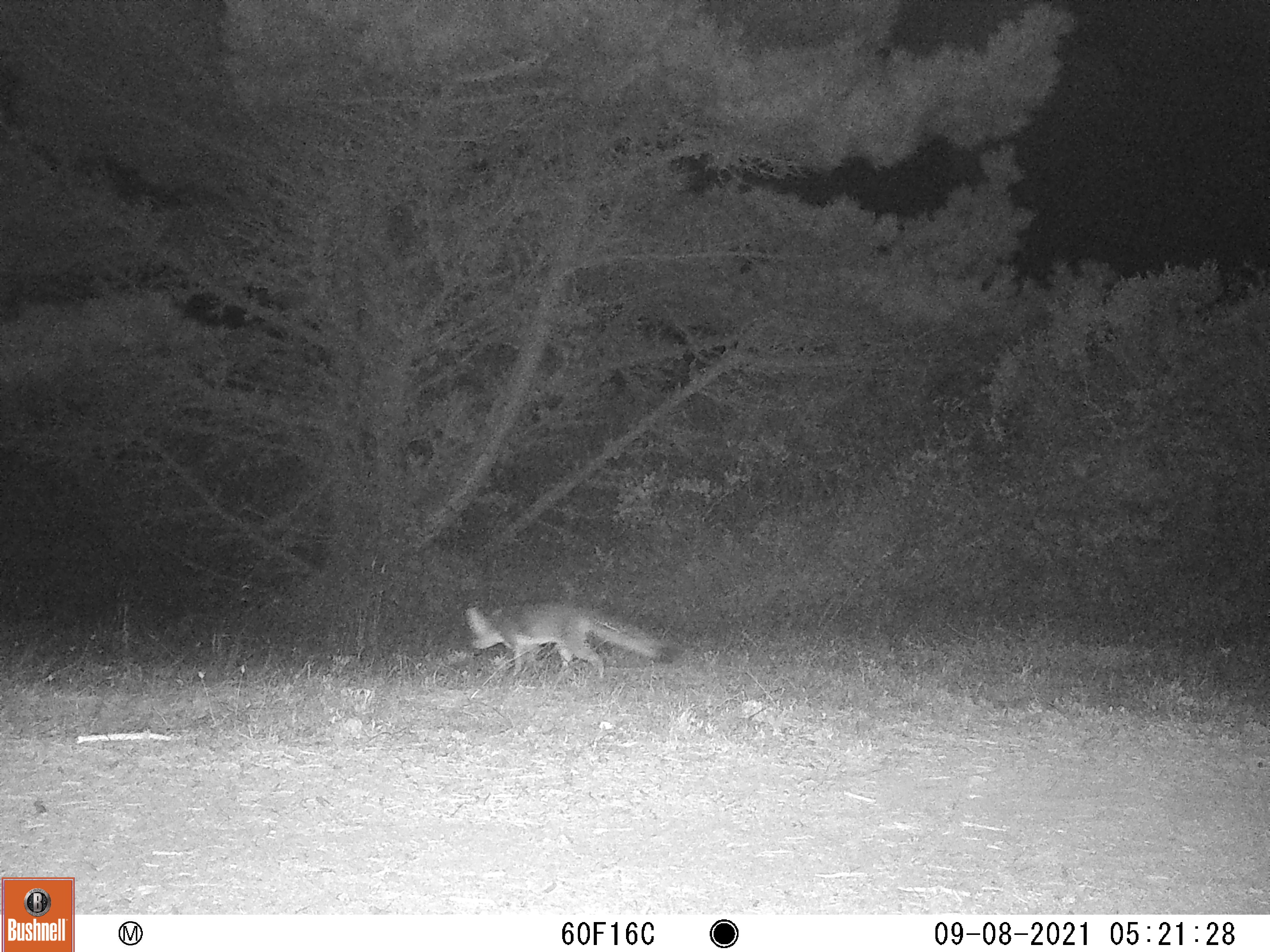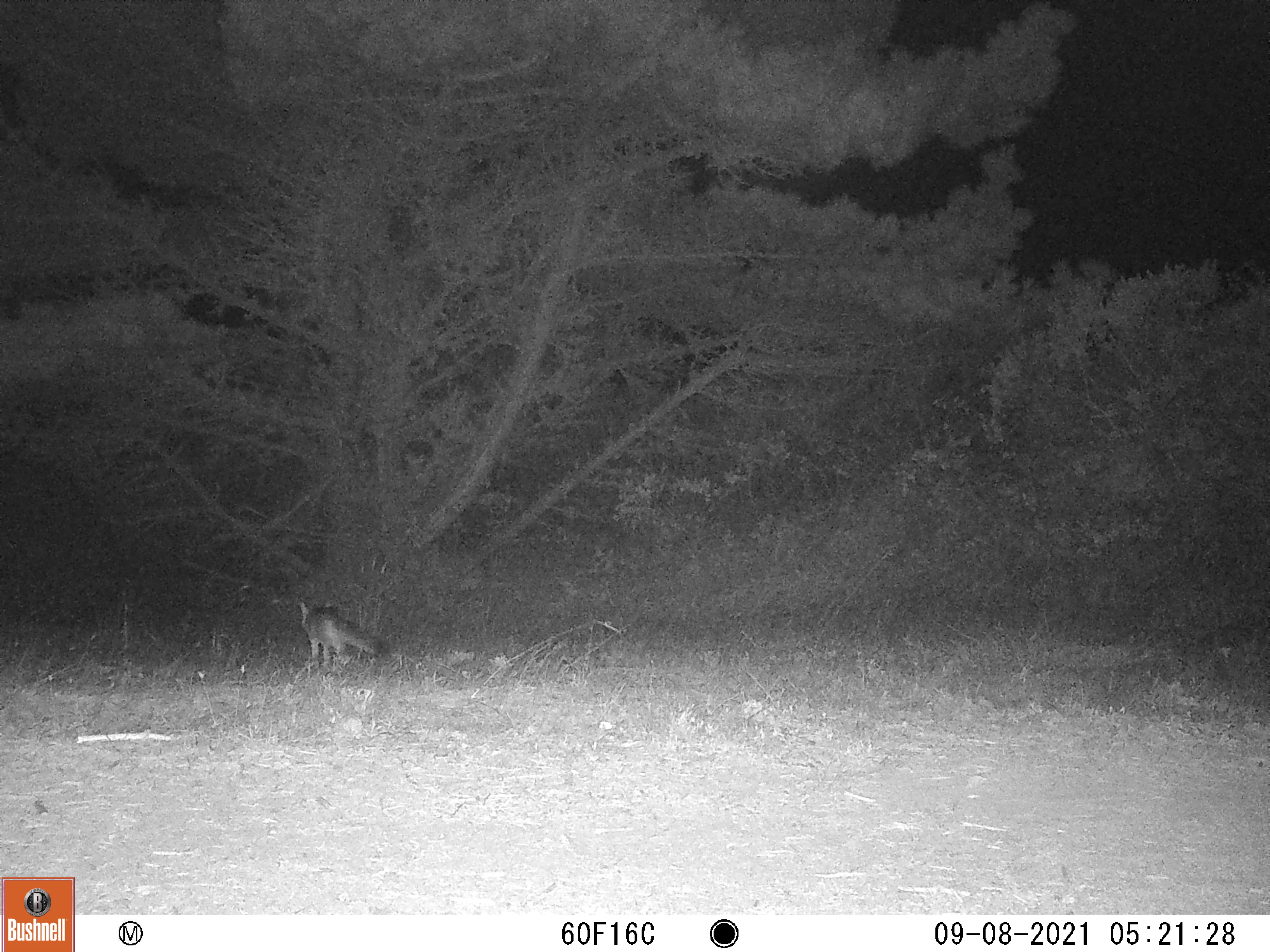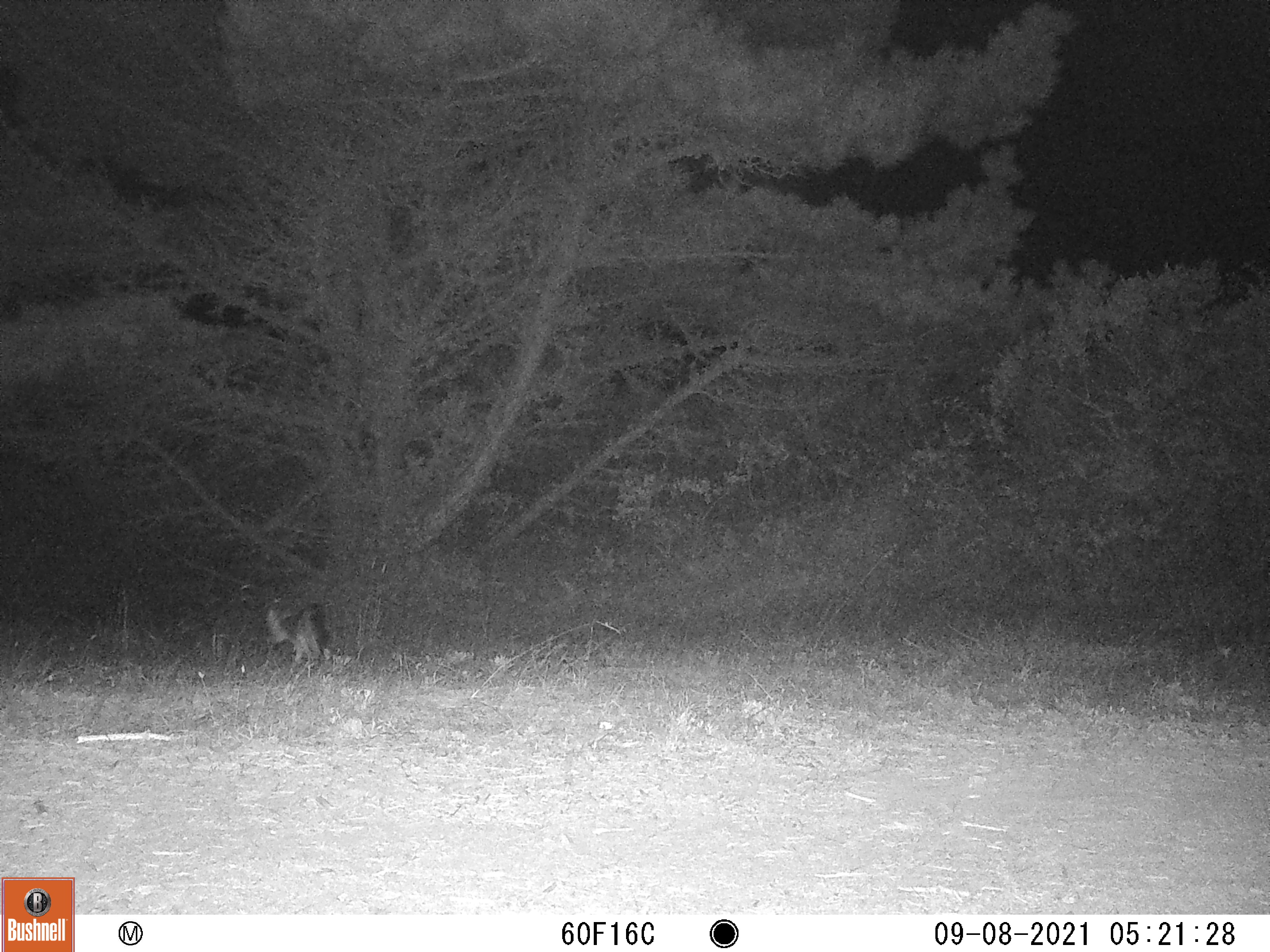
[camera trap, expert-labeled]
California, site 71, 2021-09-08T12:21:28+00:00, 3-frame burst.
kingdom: Animalia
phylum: Chordata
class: Mammalia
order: Carnivora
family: Canidae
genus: Urocyon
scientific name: Urocyon cinereoargenteus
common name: gray fox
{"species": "gray fox (Urocyon cinereoargenteus)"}